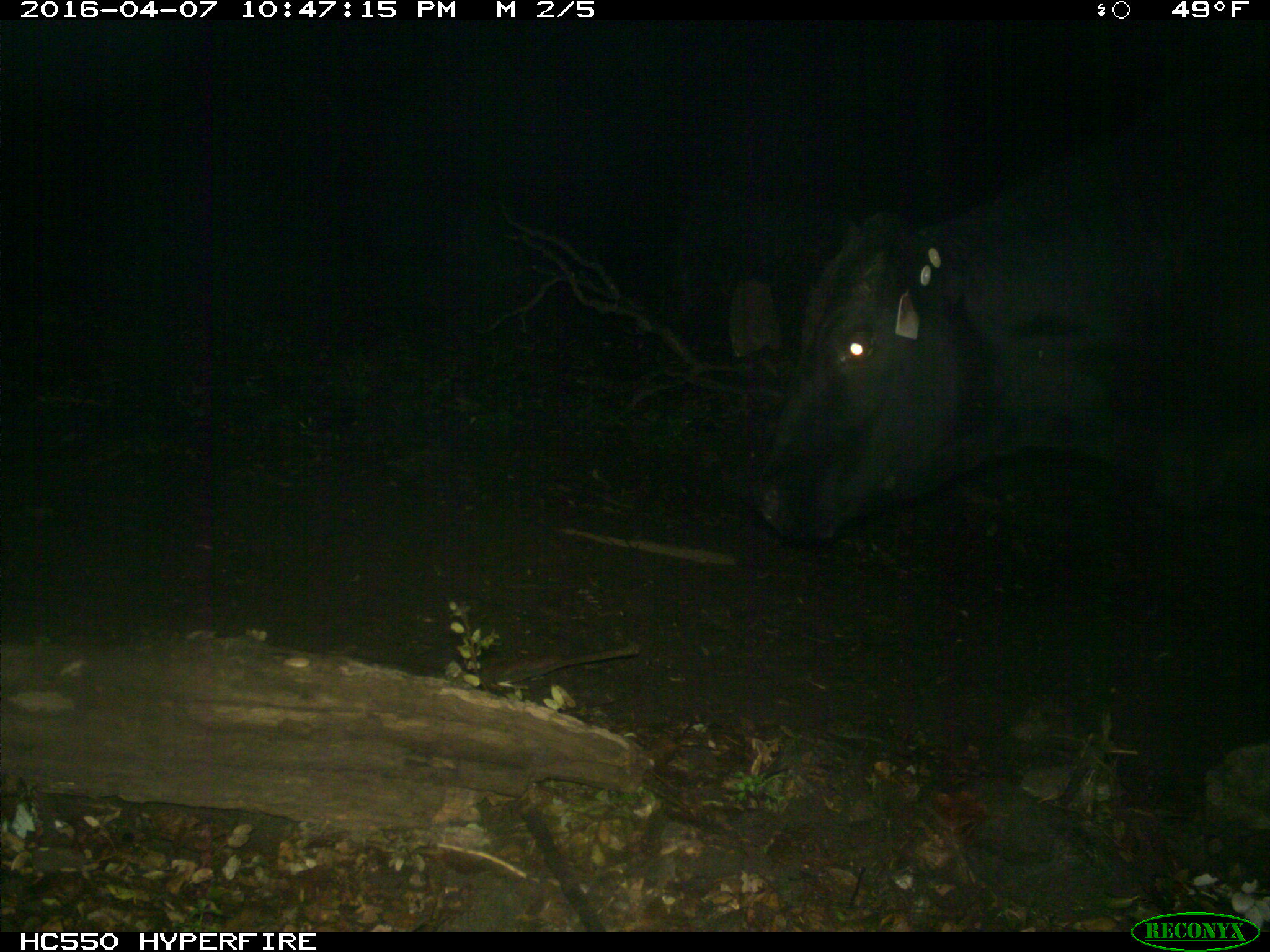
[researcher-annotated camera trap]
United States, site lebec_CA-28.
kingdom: Animalia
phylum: Chordata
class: Mammalia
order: Artiodactyla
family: Bovidae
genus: Bos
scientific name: Bos taurus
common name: domestic cow